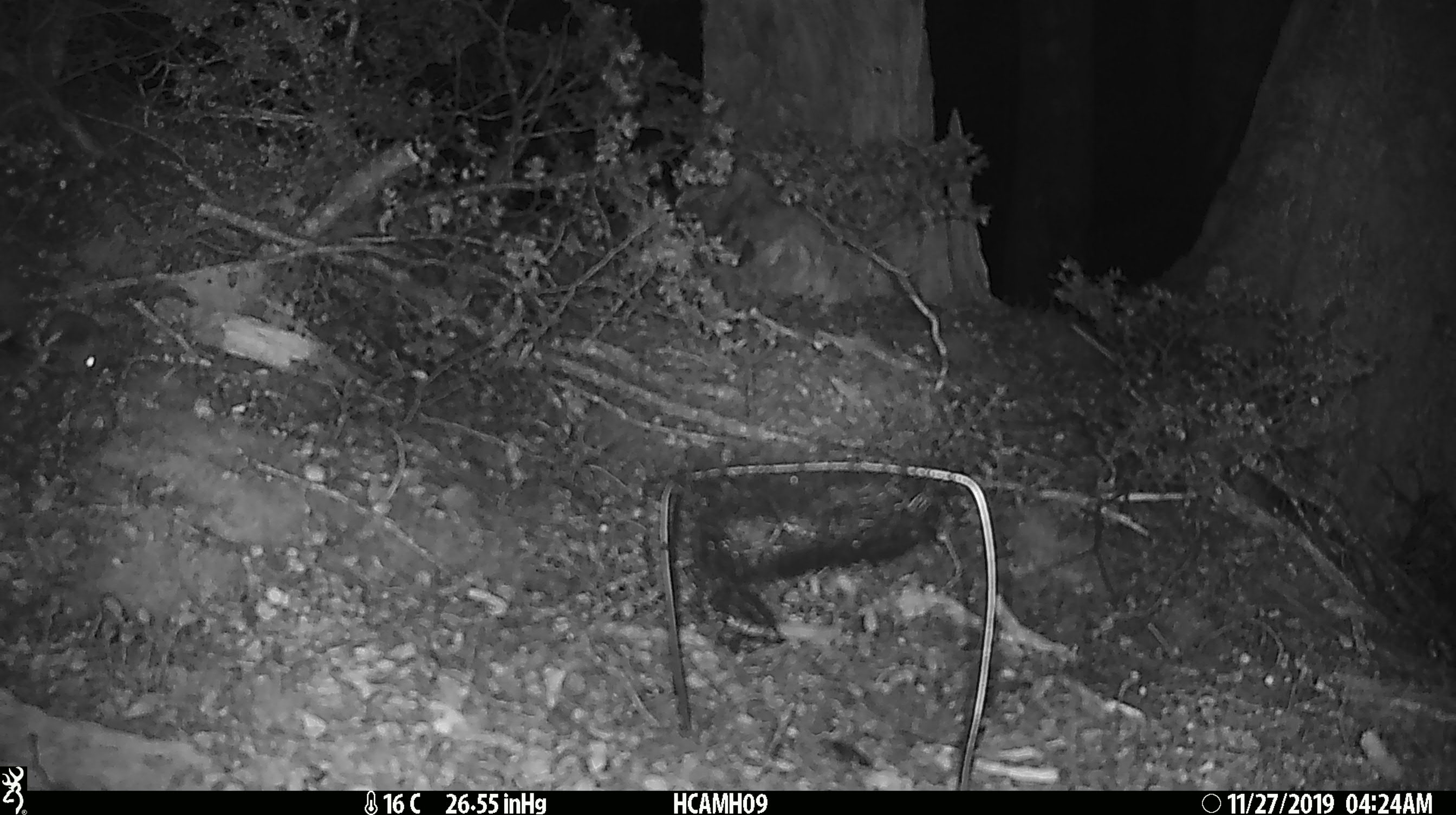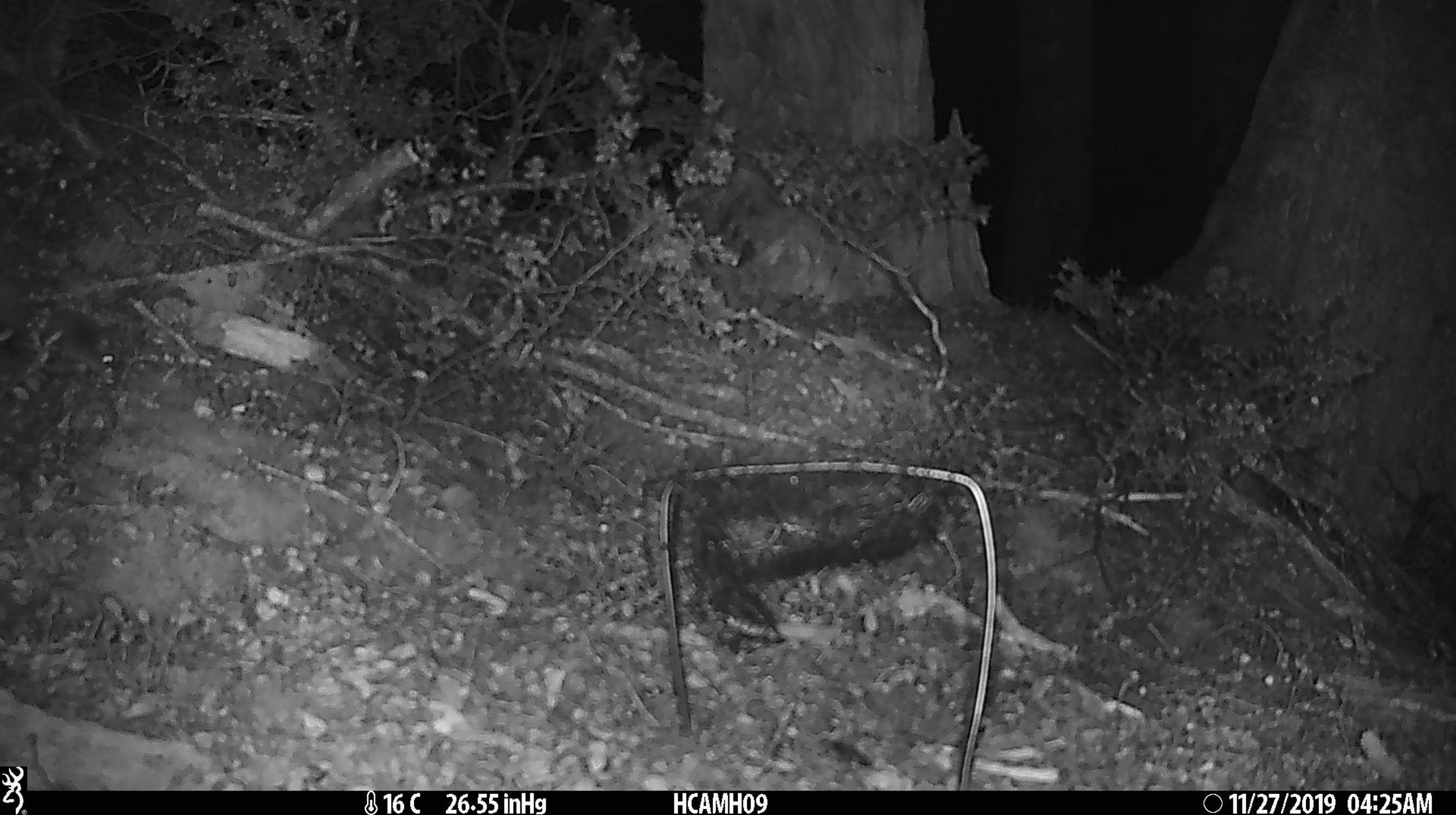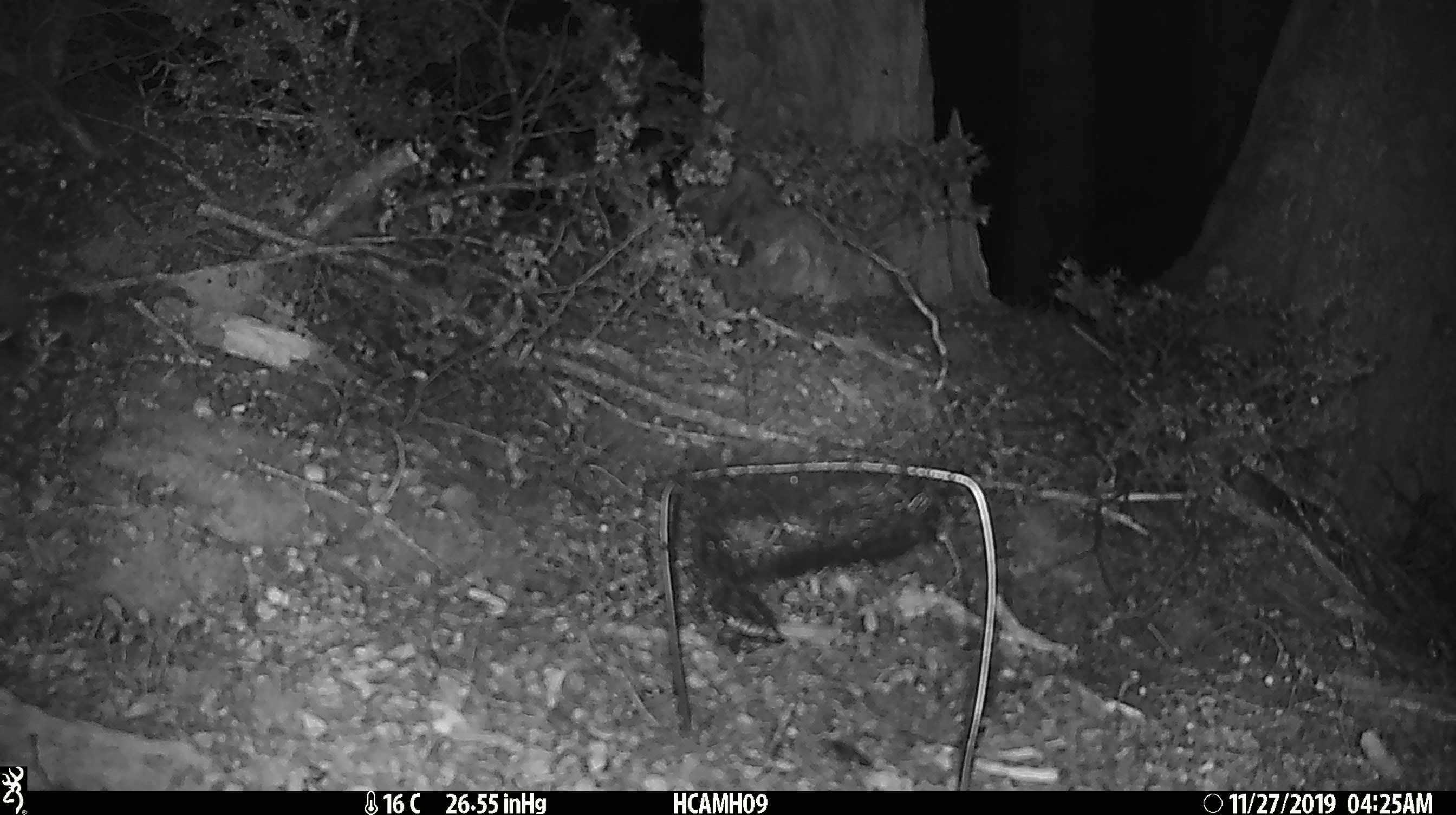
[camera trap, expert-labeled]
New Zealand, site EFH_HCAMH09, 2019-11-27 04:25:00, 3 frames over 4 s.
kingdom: Animalia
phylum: Chordata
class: Mammalia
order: Rodentia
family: Muridae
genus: Mus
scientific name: Mus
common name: mouse